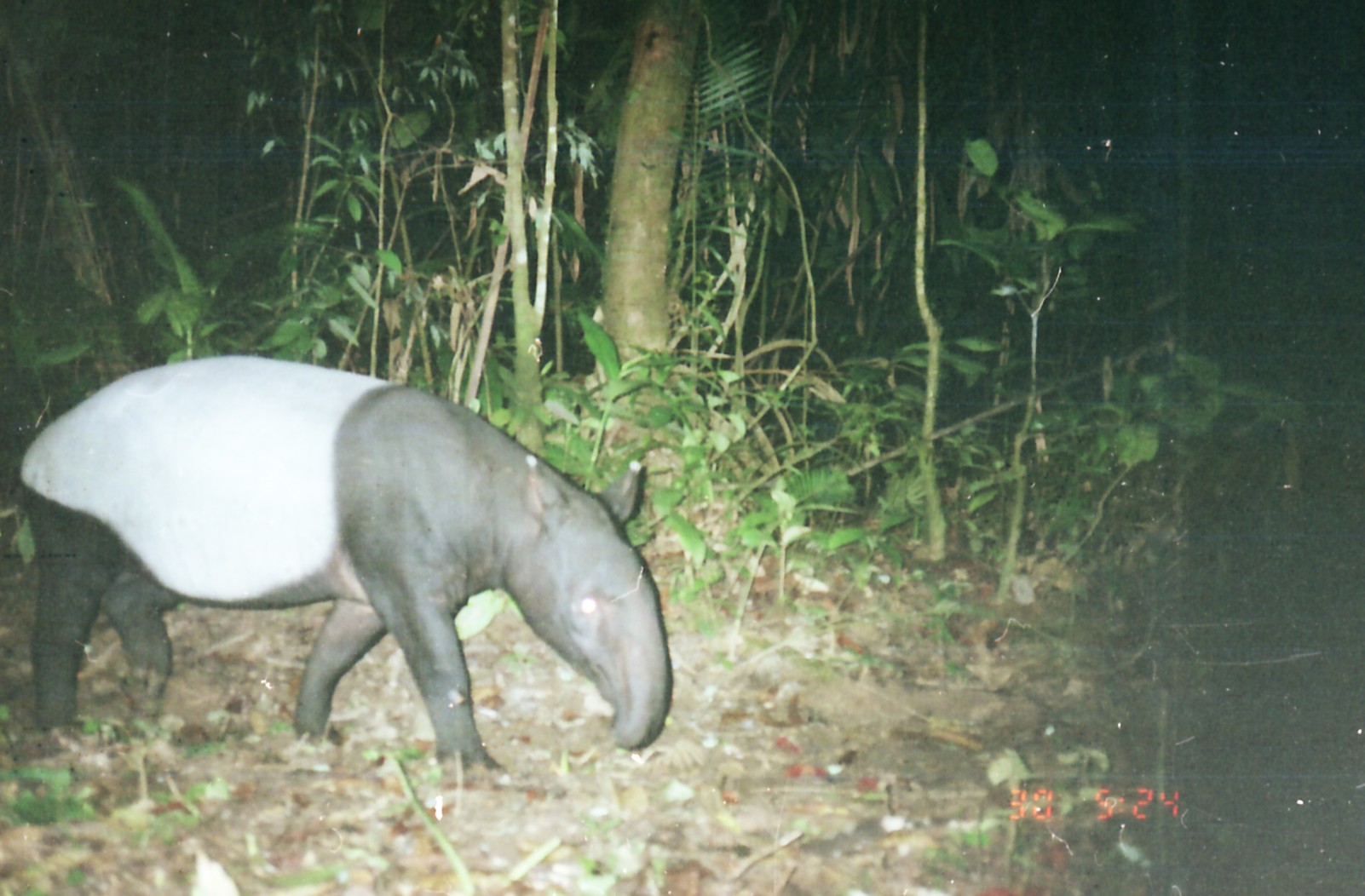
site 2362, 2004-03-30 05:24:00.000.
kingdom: Animalia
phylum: Chordata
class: Mammalia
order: Perissodactyla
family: Tapiridae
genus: Tapirus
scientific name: Tapirus indicus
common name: malayan tapir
Tapirus indicus (malayan tapir), count 1.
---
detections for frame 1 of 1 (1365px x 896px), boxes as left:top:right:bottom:
tapirus indicus: 20:355:673:775